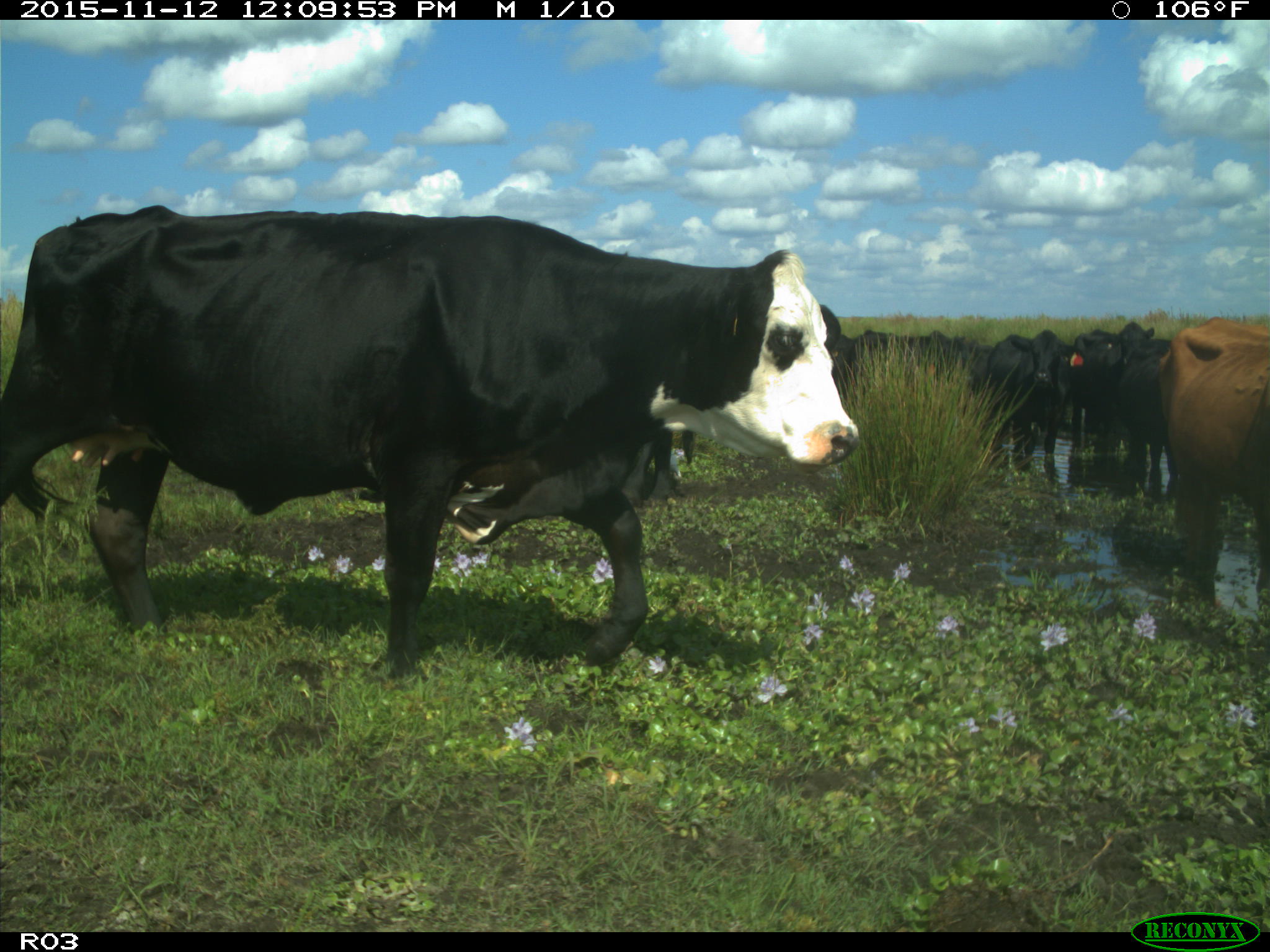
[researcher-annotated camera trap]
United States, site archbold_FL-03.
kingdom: Animalia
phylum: Chordata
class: Mammalia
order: Artiodactyla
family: Bovidae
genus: Bos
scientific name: Bos taurus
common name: domestic cow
Bos taurus (domestic cow).